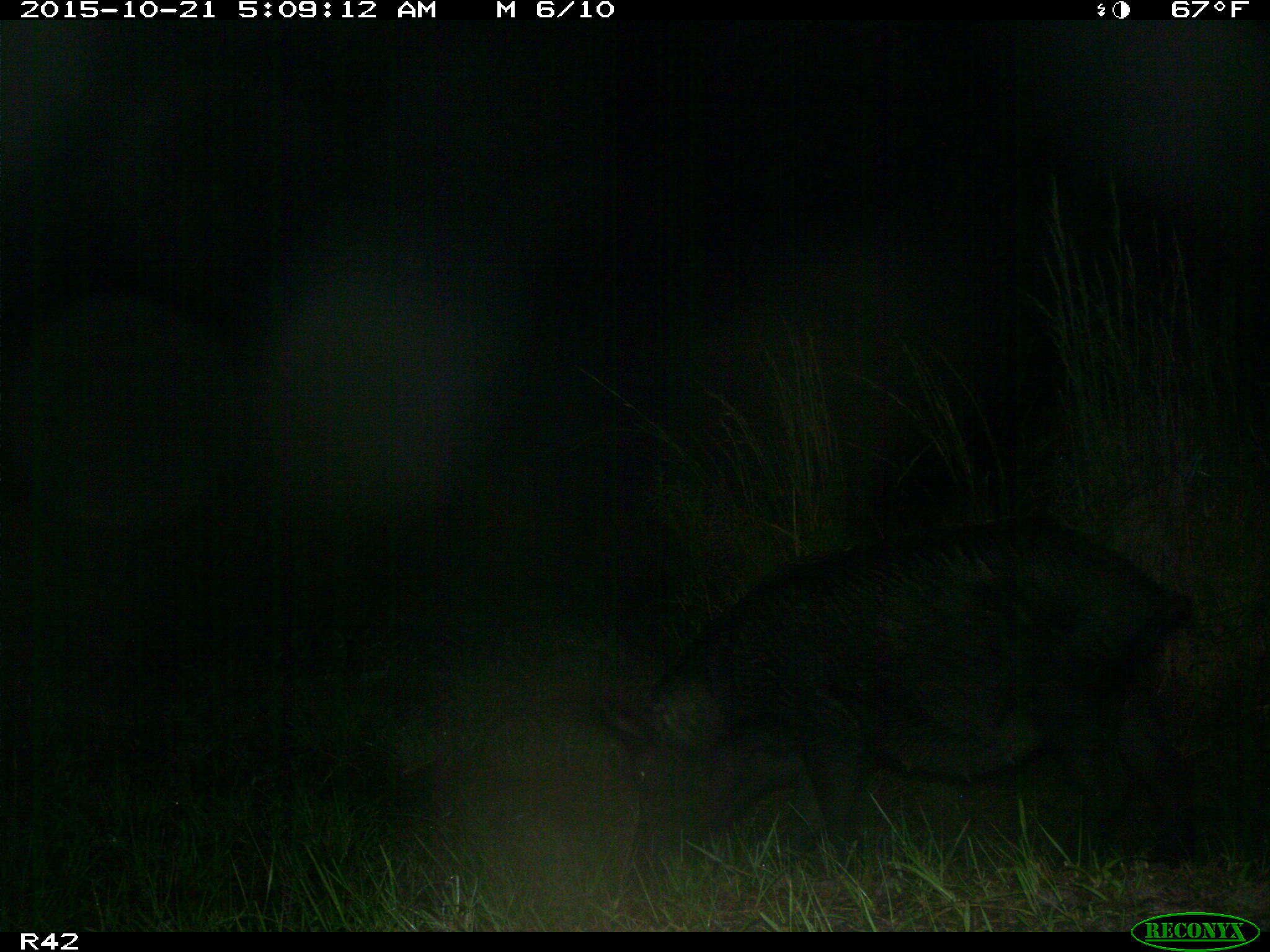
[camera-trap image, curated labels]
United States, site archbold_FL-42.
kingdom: Animalia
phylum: Chordata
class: Mammalia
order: Artiodactyla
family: Suidae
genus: Sus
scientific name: Sus scrofa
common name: wild boar